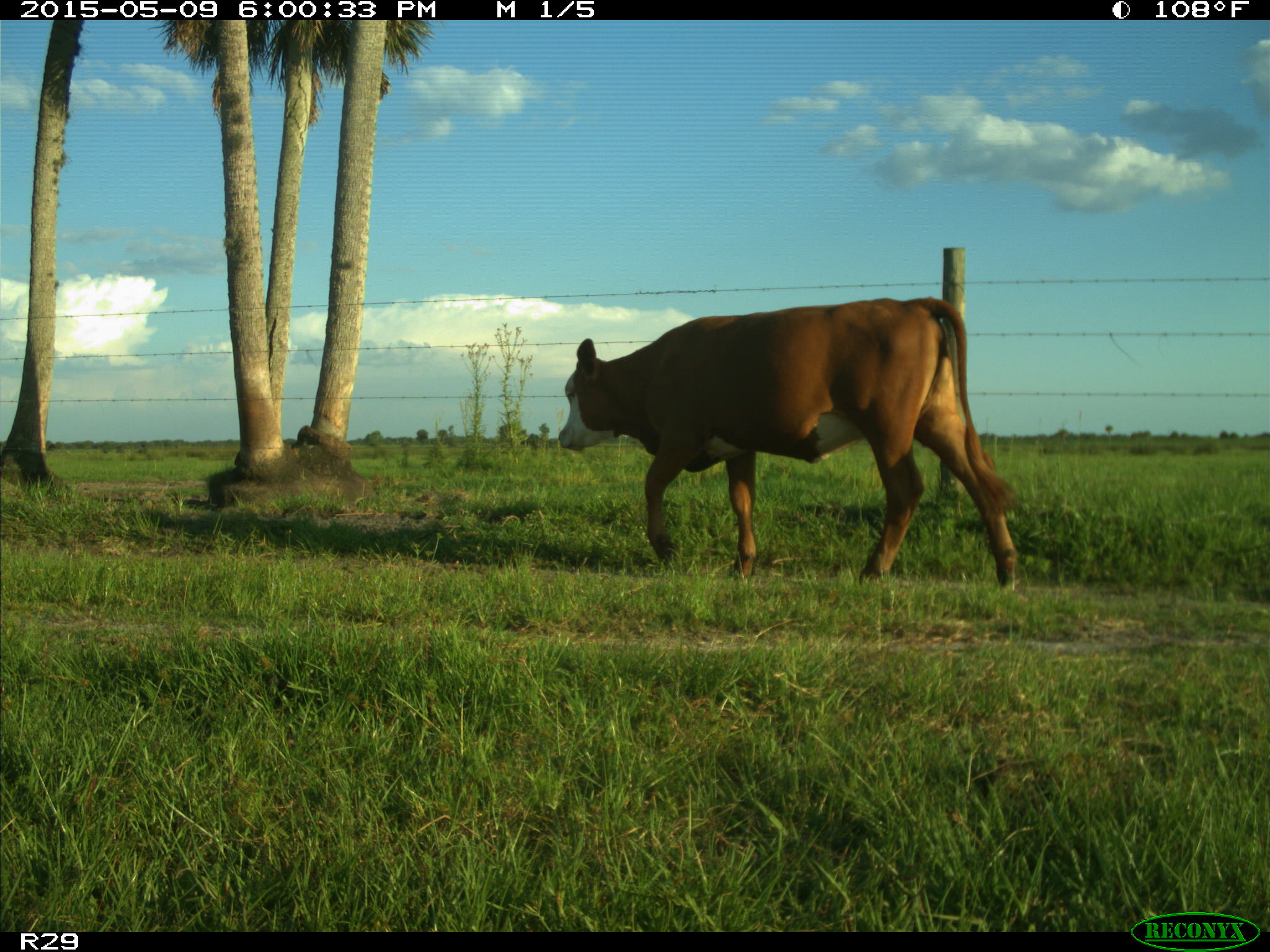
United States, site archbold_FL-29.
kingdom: Animalia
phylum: Chordata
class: Mammalia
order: Artiodactyla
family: Bovidae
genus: Bos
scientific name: Bos taurus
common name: domestic cow